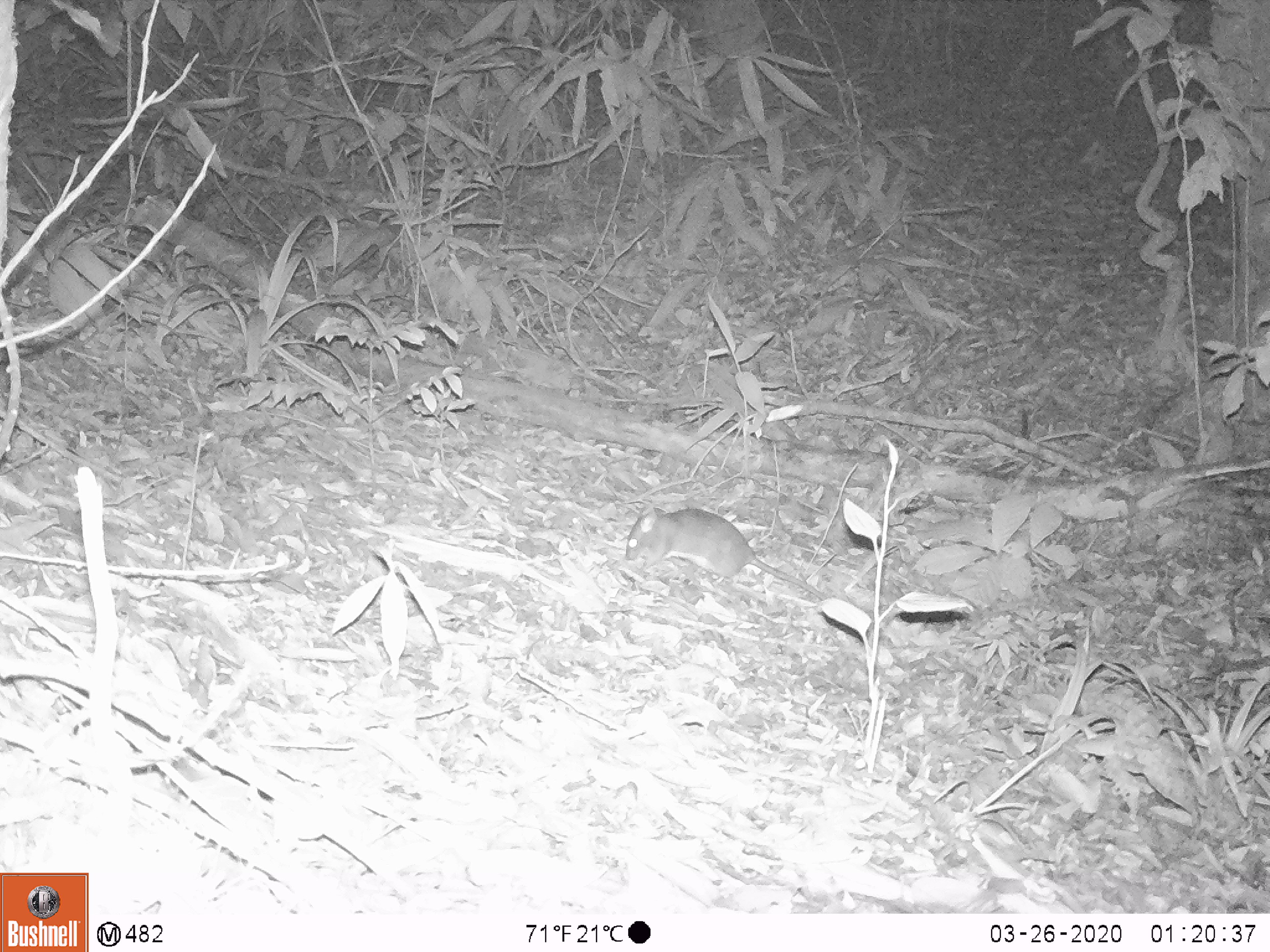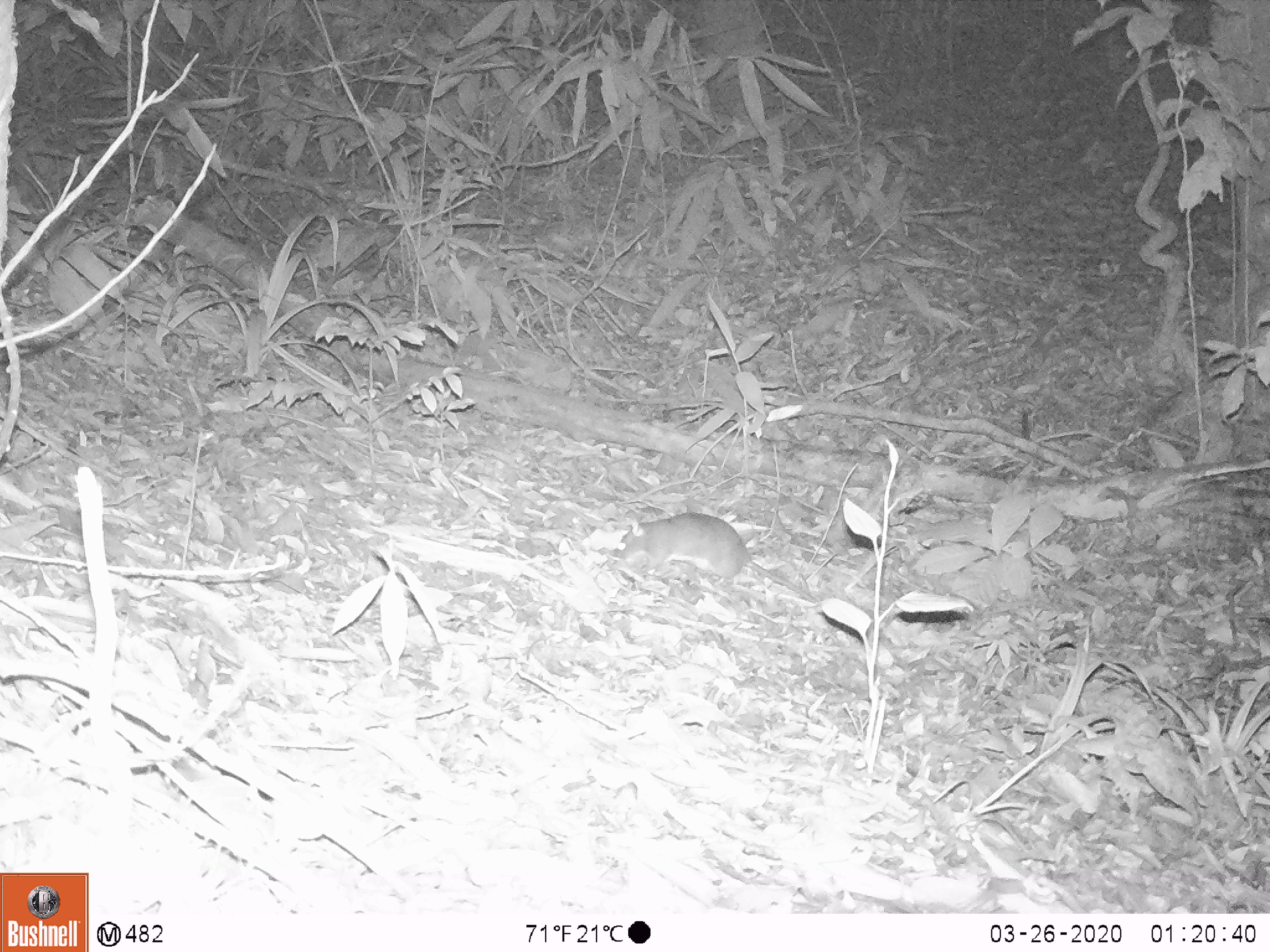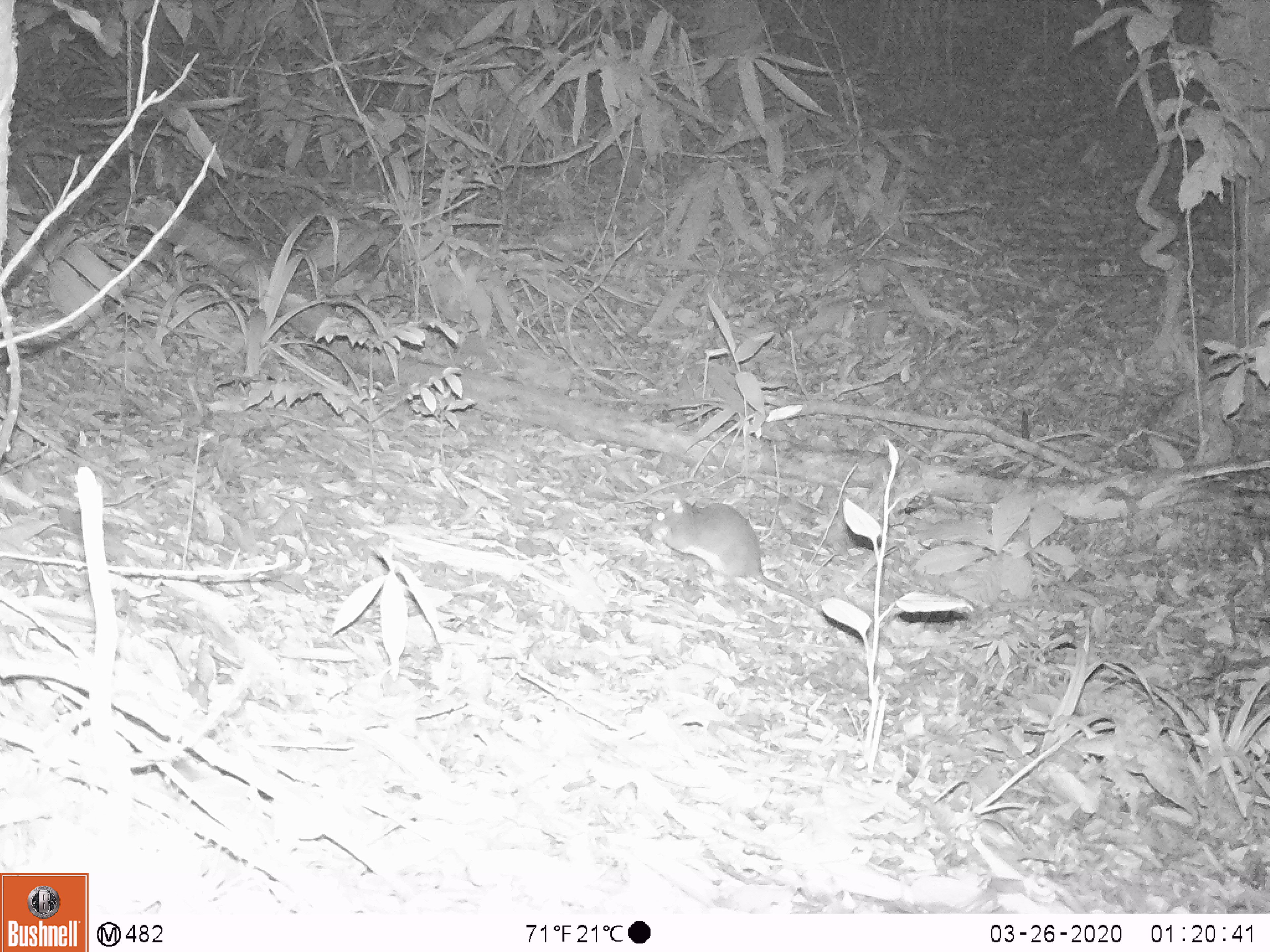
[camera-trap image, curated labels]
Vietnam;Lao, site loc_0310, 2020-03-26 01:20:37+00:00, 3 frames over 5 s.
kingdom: Animalia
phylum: Chordata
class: Mammalia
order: Rodentia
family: Muridae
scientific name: Muridae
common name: old-world mice and rats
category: unidentified murid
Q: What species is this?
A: Unidentified murid (old-world mice and rats) (Muridae).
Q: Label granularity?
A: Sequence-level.